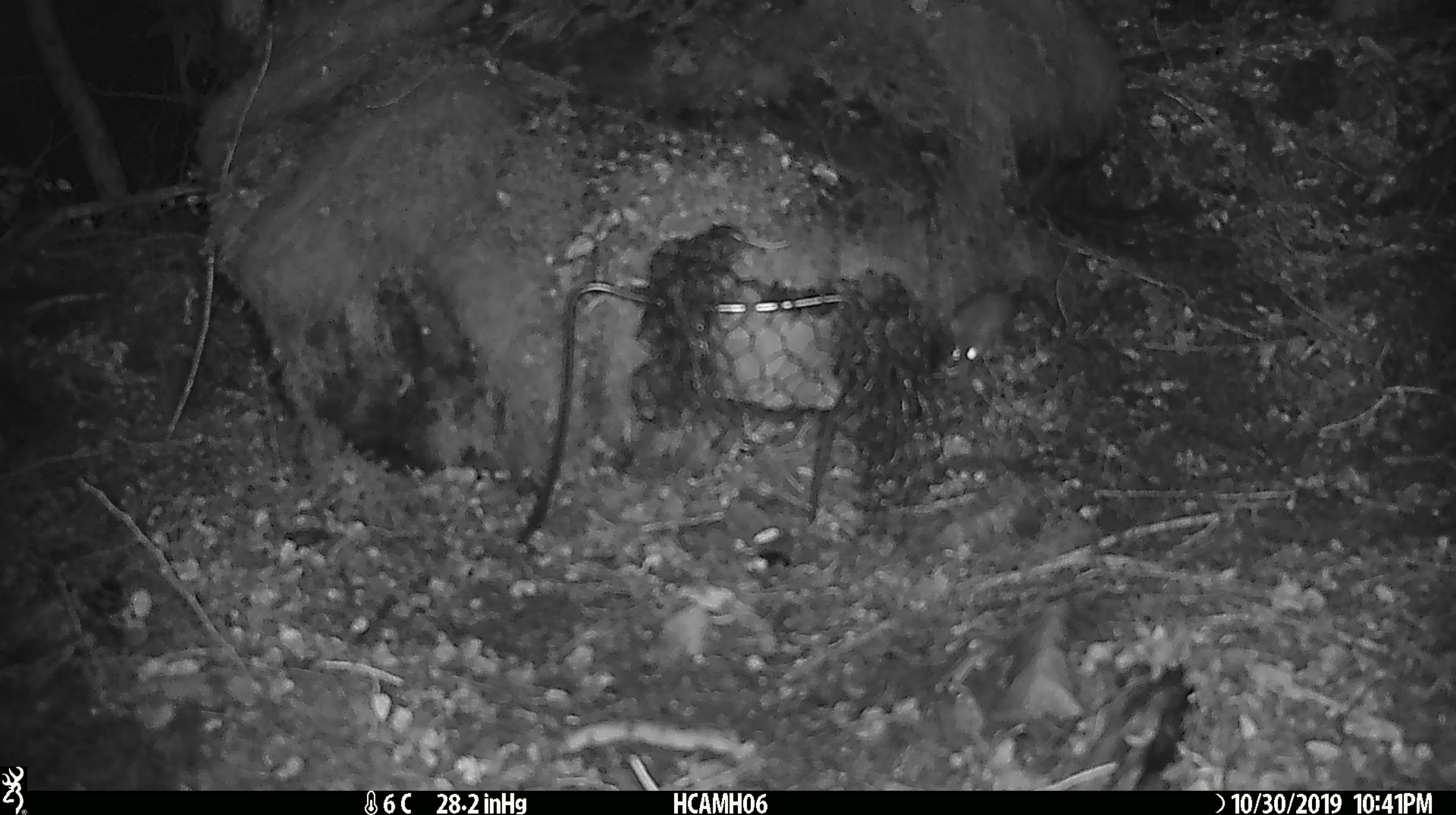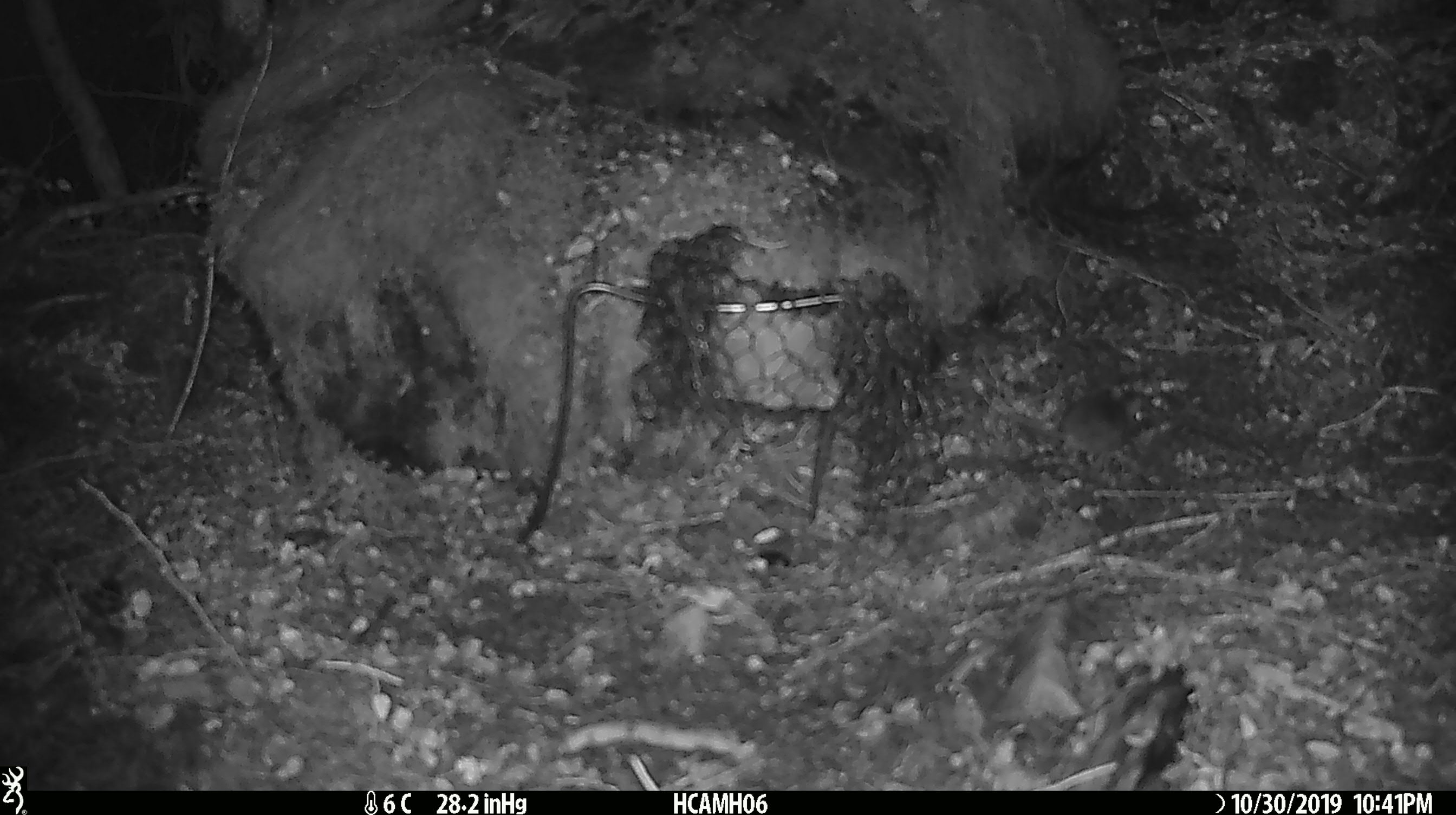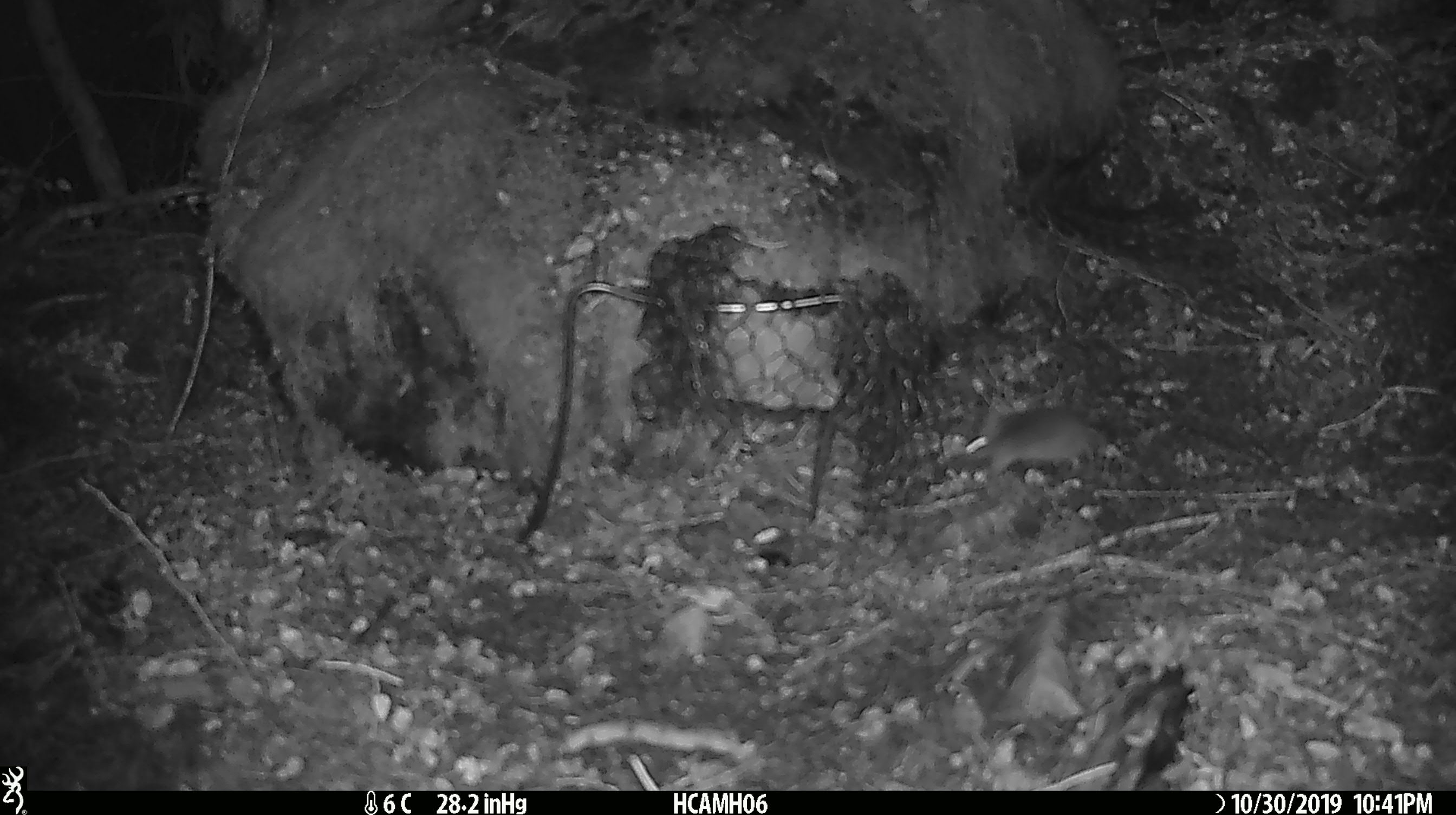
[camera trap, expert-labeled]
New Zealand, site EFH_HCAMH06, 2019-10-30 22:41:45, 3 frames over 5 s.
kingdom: Animalia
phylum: Chordata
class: Mammalia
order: Rodentia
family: Muridae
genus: Mus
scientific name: Mus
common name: mouse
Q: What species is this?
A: Mouse (Mus).